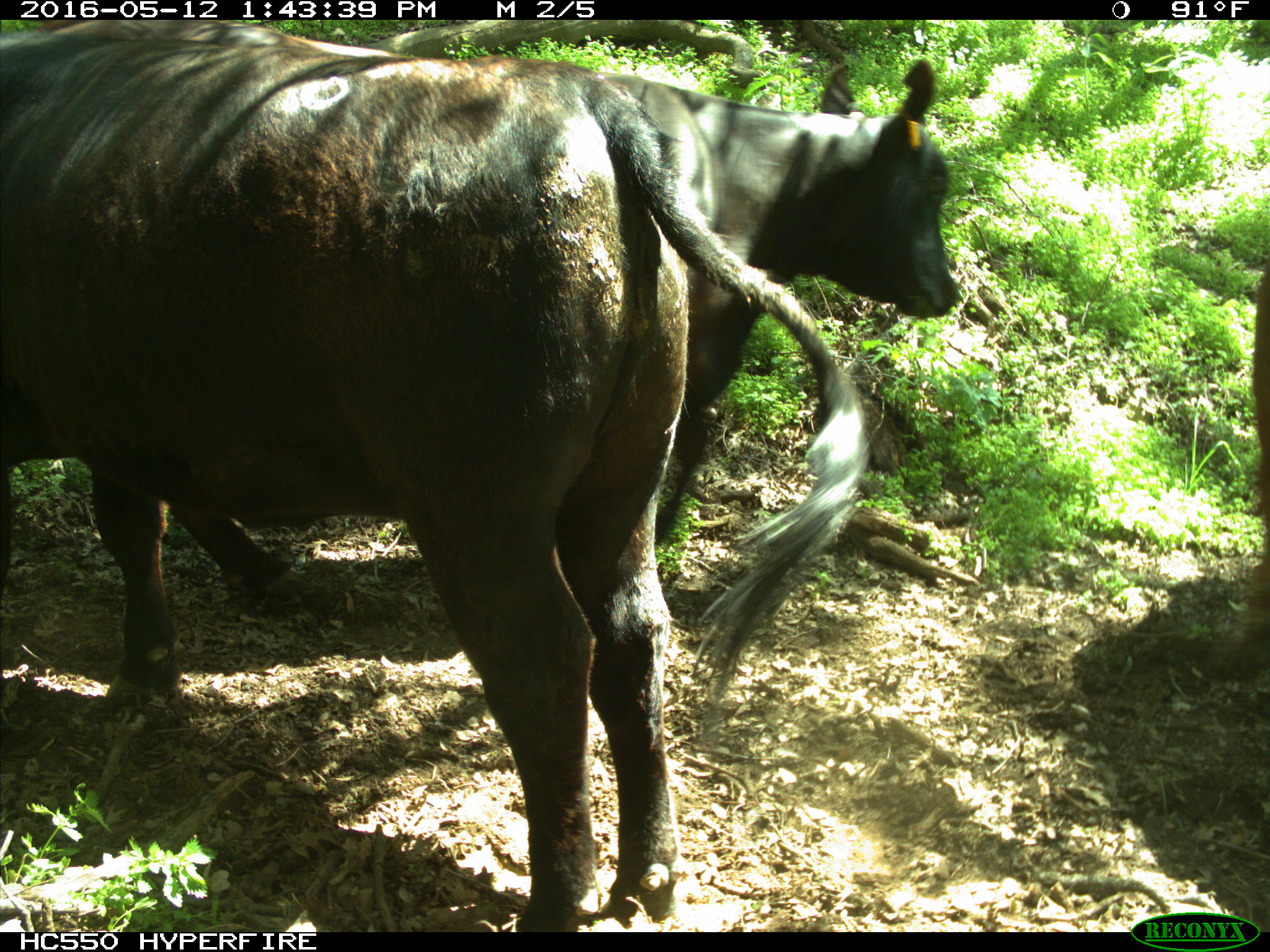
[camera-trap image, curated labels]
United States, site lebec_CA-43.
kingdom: Animalia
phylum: Chordata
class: Mammalia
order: Artiodactyla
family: Bovidae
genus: Bos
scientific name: Bos taurus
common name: domestic cow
Bos taurus (domestic cow).